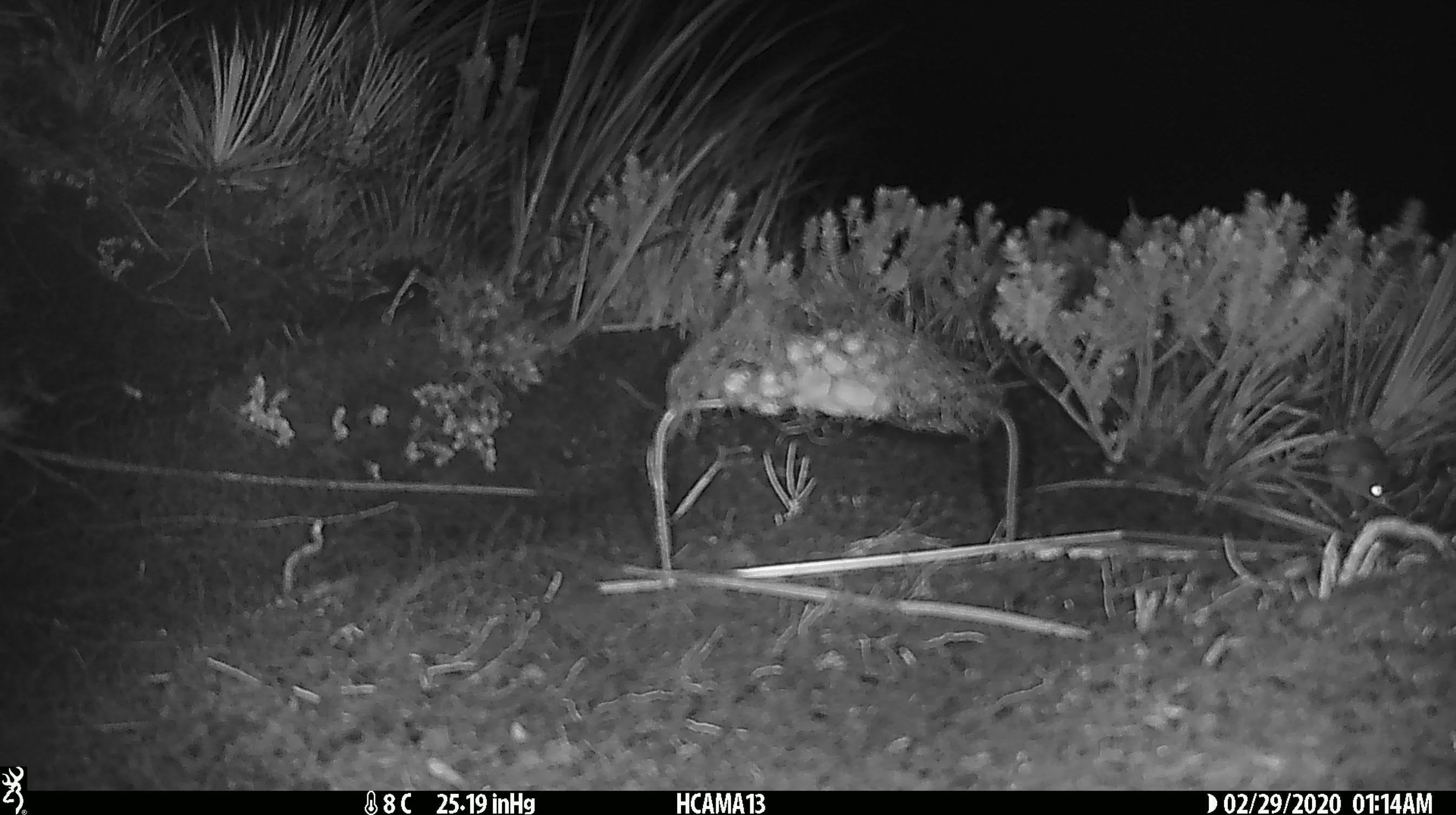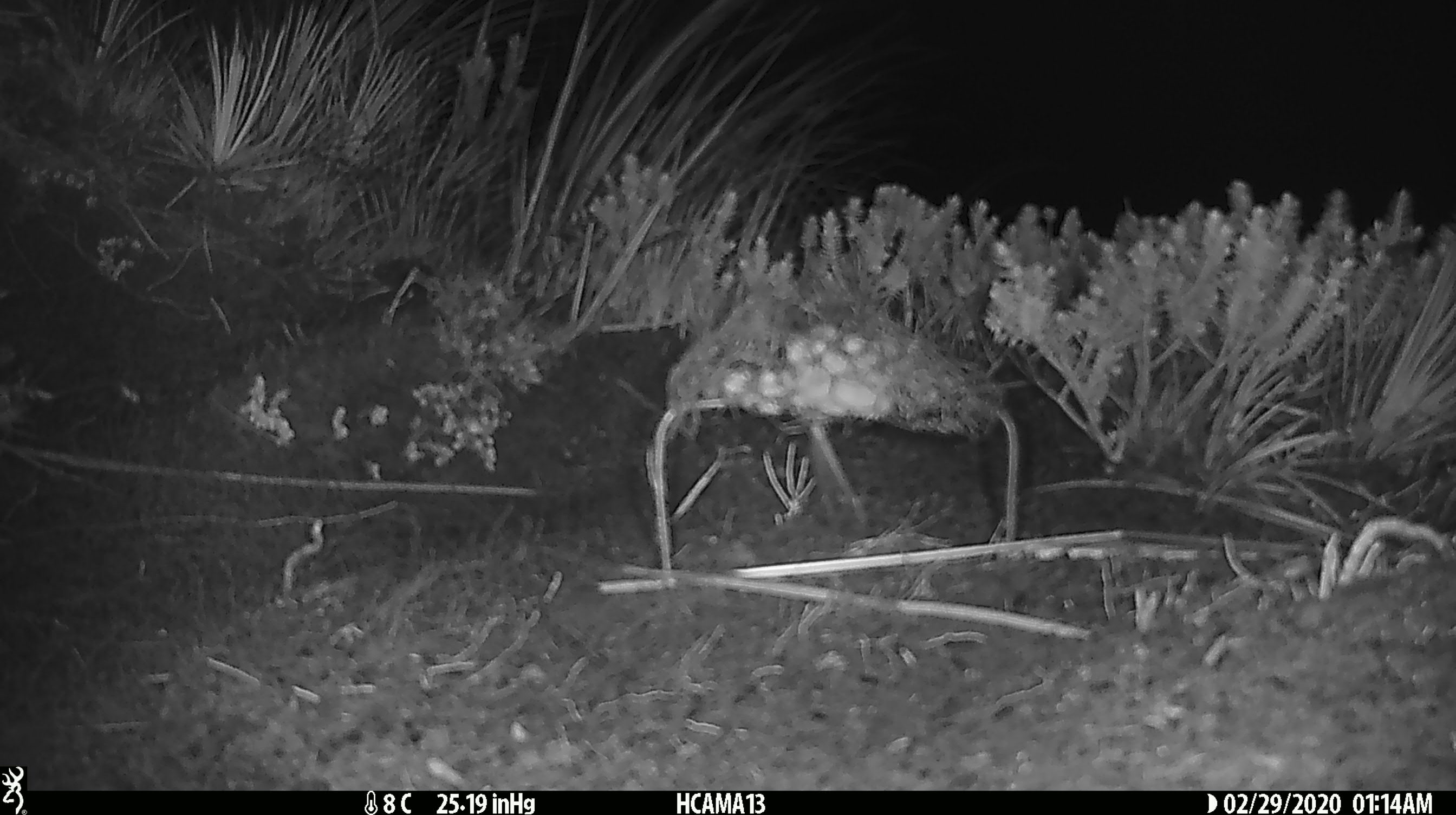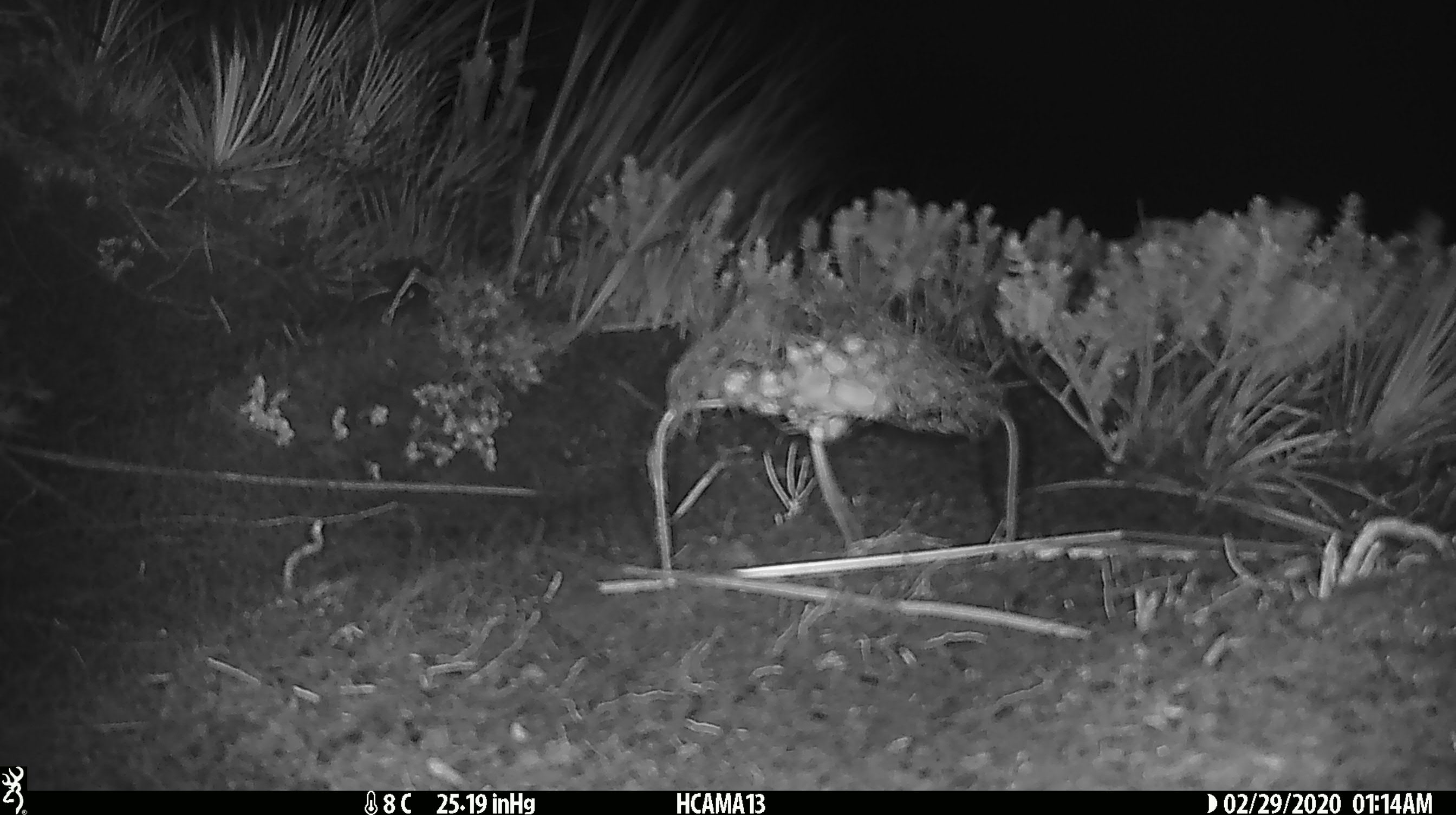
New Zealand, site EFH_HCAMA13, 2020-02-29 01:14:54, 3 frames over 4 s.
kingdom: Animalia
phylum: Chordata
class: Mammalia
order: Rodentia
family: Muridae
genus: Mus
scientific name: Mus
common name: mouse